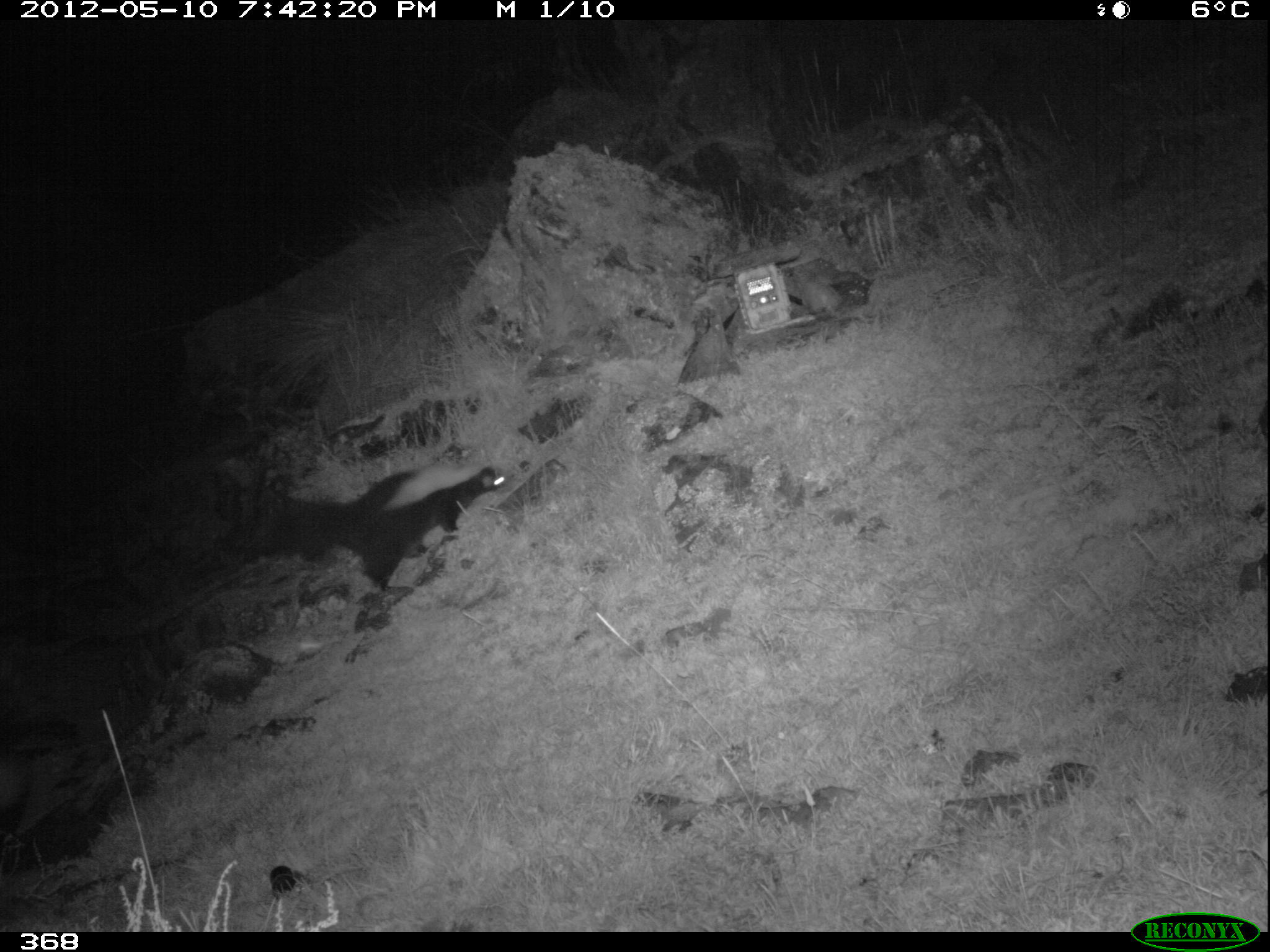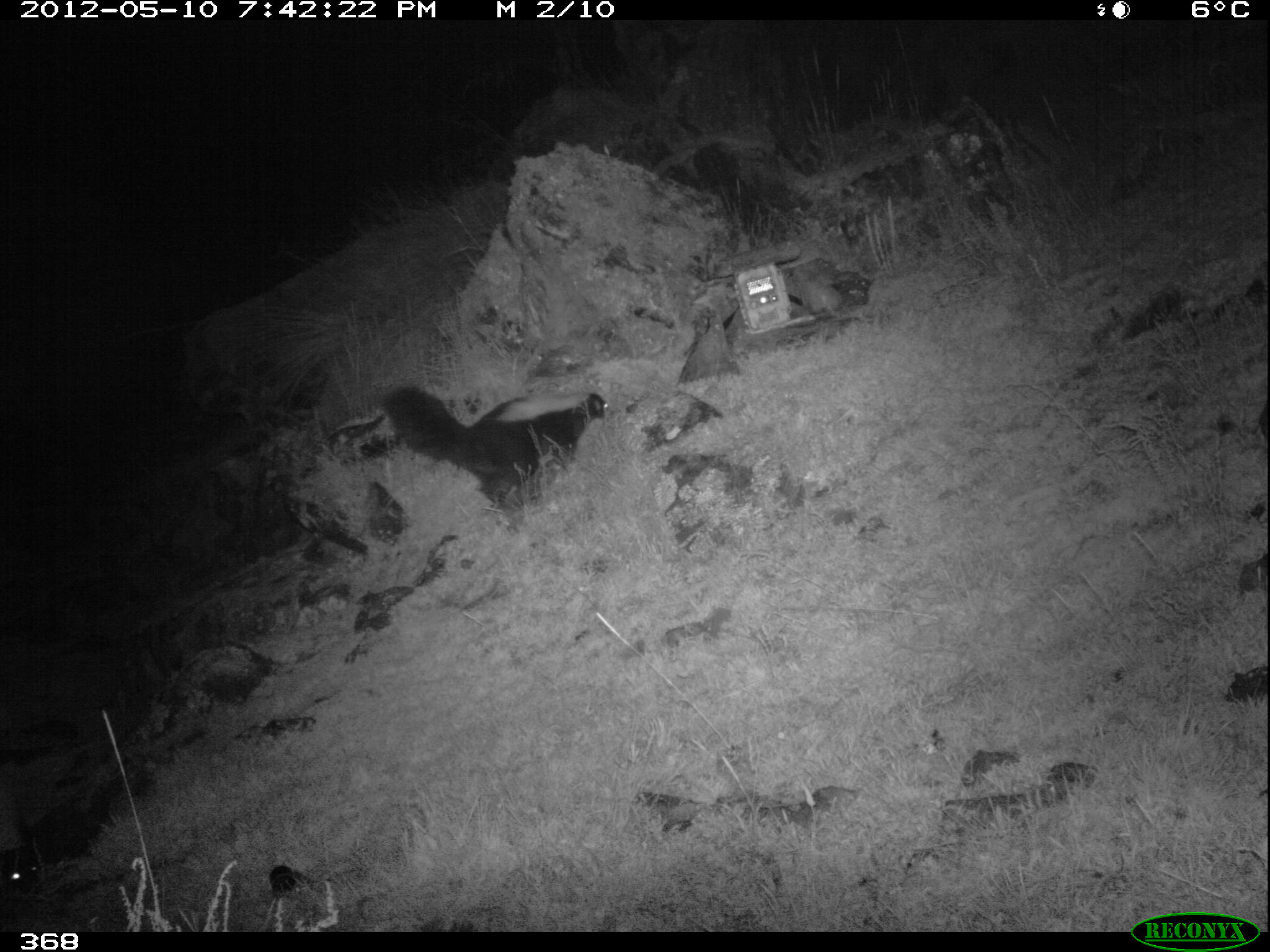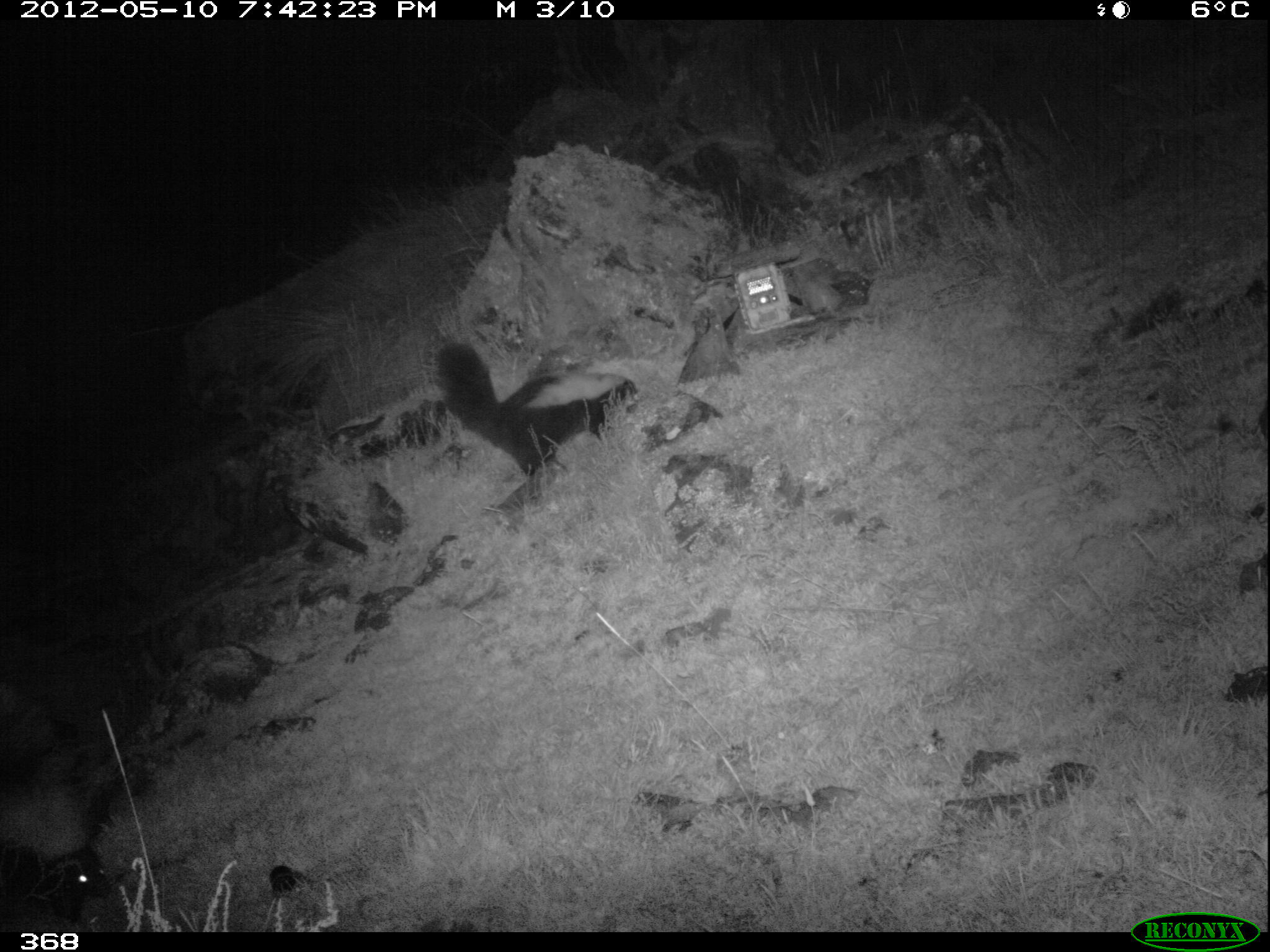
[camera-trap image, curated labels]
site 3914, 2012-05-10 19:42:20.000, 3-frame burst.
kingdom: Animalia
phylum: Chordata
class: Mammalia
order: Carnivora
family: Mephitidae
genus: Conepatus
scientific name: Conepatus chinga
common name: molina's hog-nosed skunk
Conepatus chinga (molina's hog-nosed skunk).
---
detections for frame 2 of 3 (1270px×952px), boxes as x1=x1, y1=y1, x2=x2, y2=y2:
conepatus chinga: x1=381, y1=384, x2=609, y2=507; x1=1, y1=769, x2=122, y2=895